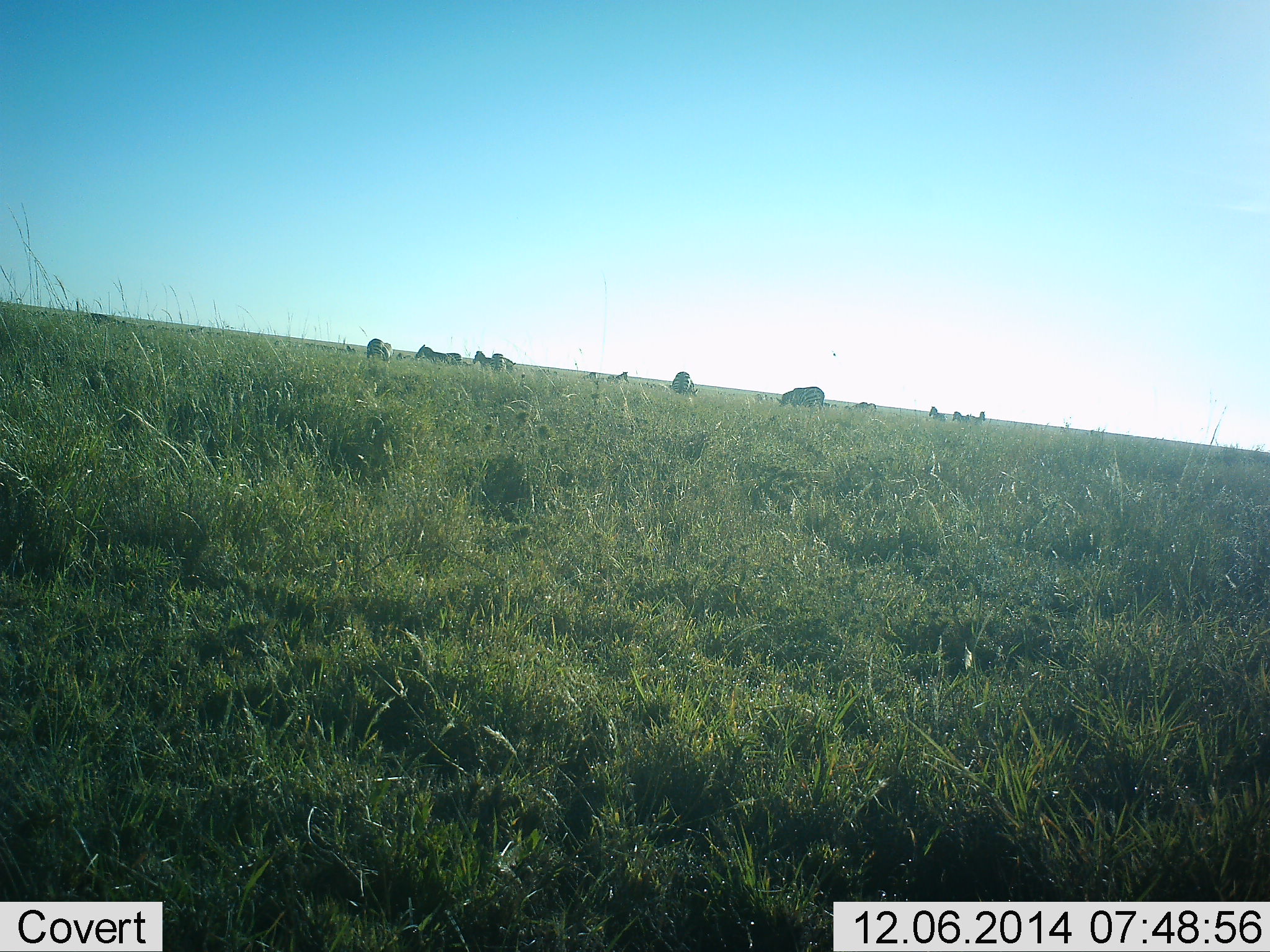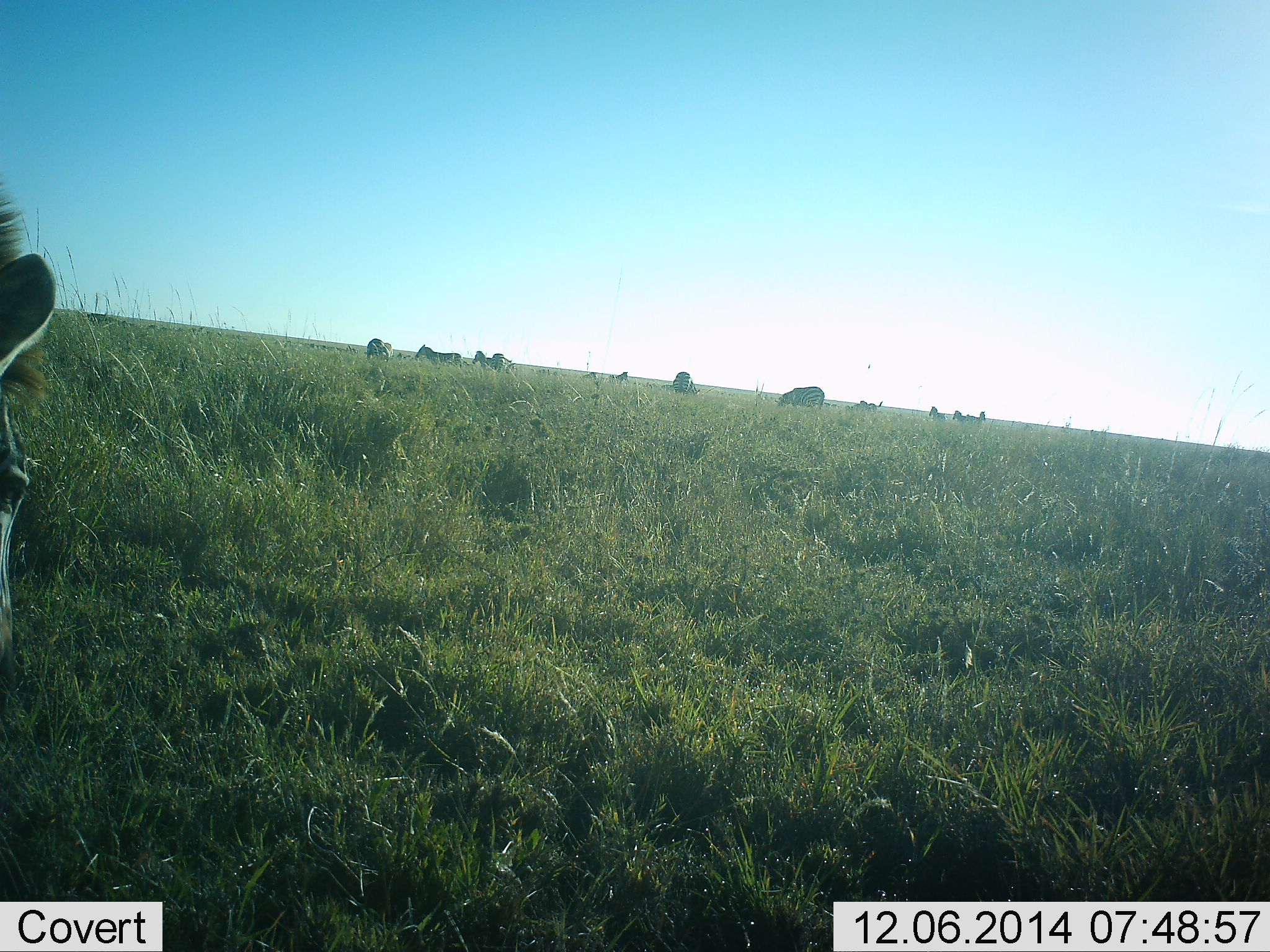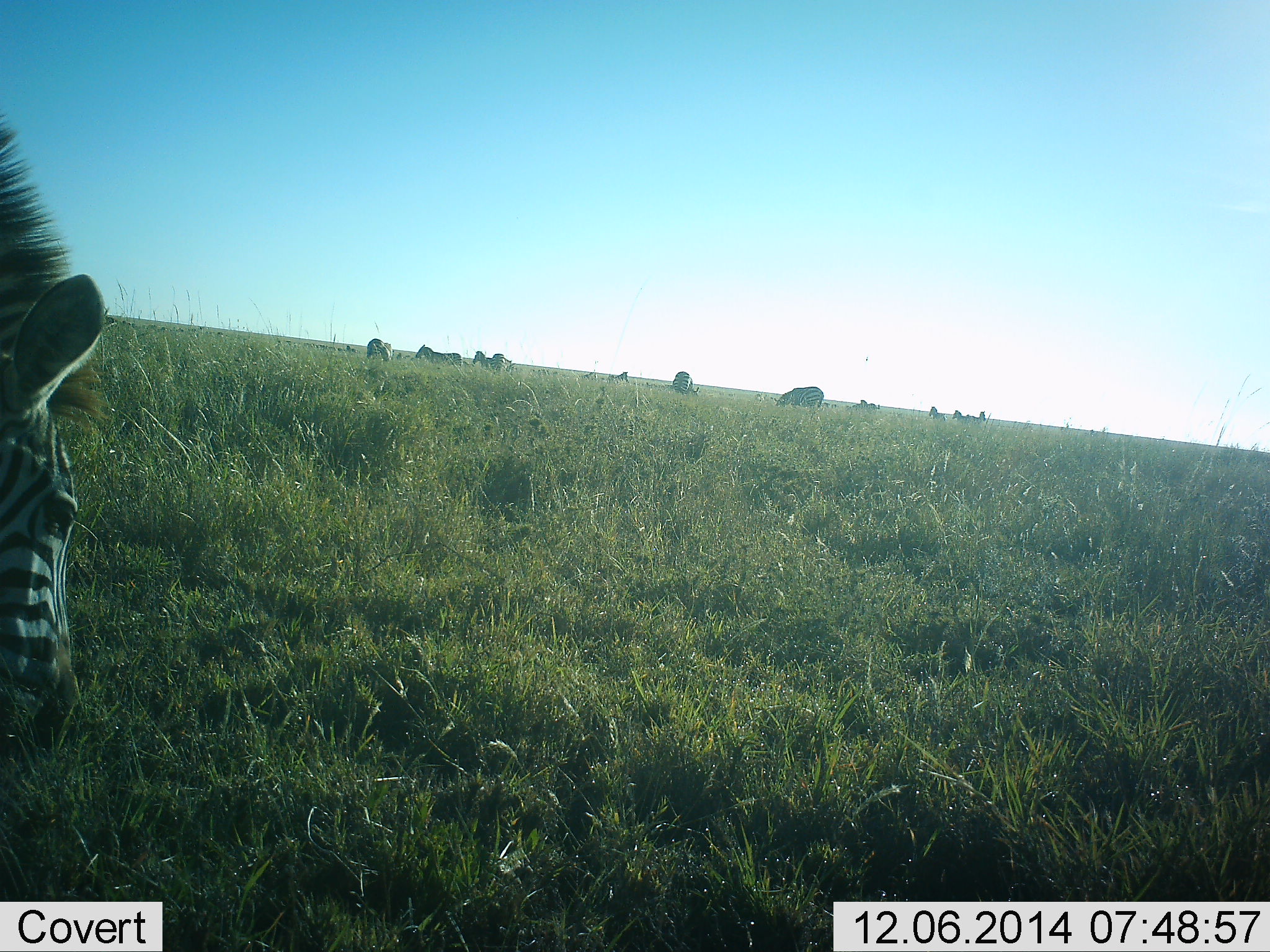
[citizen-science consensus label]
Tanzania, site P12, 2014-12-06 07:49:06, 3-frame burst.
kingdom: Animalia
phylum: Chordata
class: Mammalia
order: Perissodactyla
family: Equidae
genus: Equus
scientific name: Equus quagga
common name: plains zebra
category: zebra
Zebra (plains zebra) (Equus quagga), count 9. Behavior (volunteer vote fractions): standing 50%, resting 0%, moving 14%, interacting 0%. Young present (vote fraction): 0%. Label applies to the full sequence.